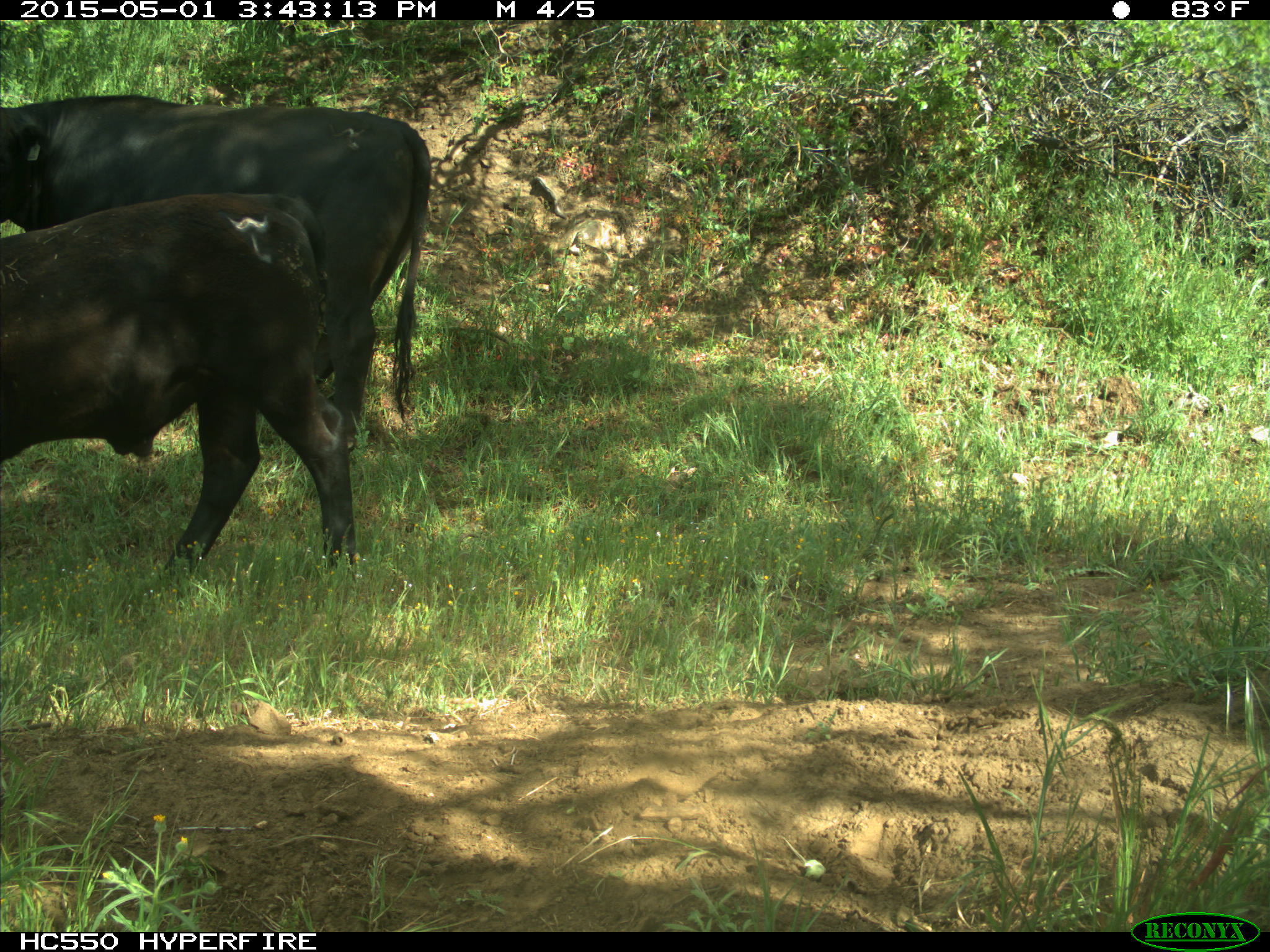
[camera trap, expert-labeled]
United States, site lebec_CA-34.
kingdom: Animalia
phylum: Chordata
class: Mammalia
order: Artiodactyla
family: Bovidae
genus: Bos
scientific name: Bos taurus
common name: domestic cow